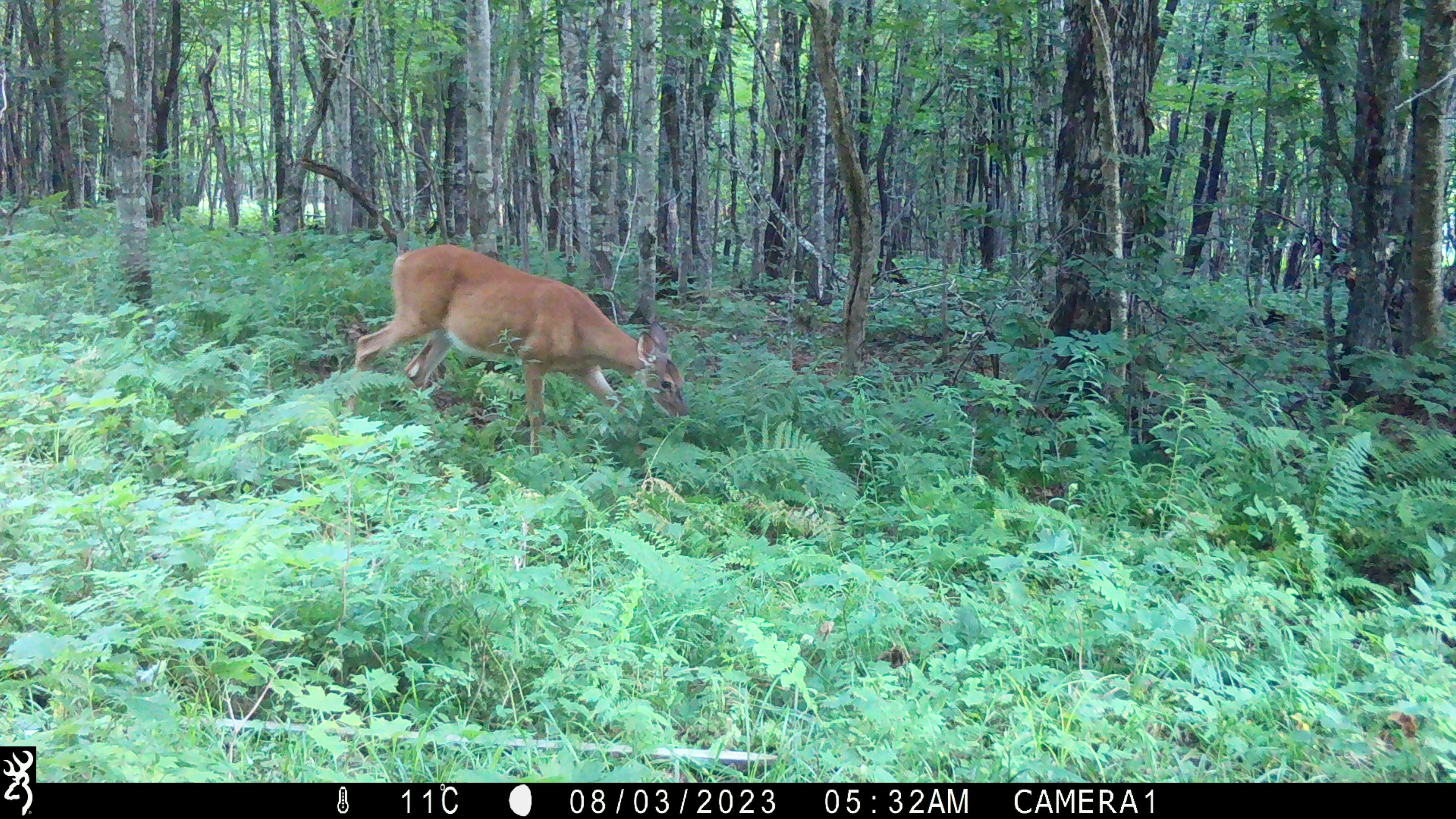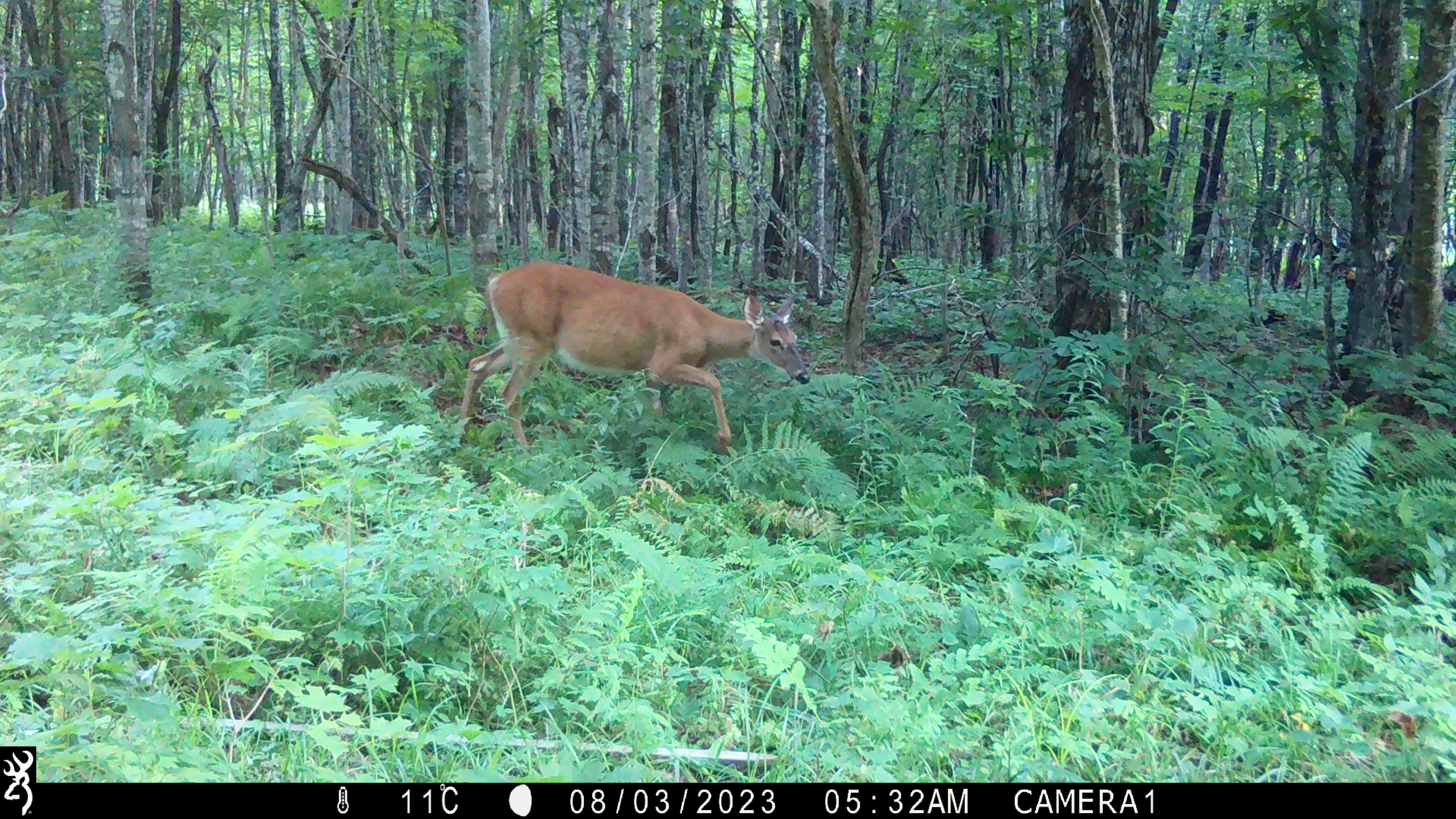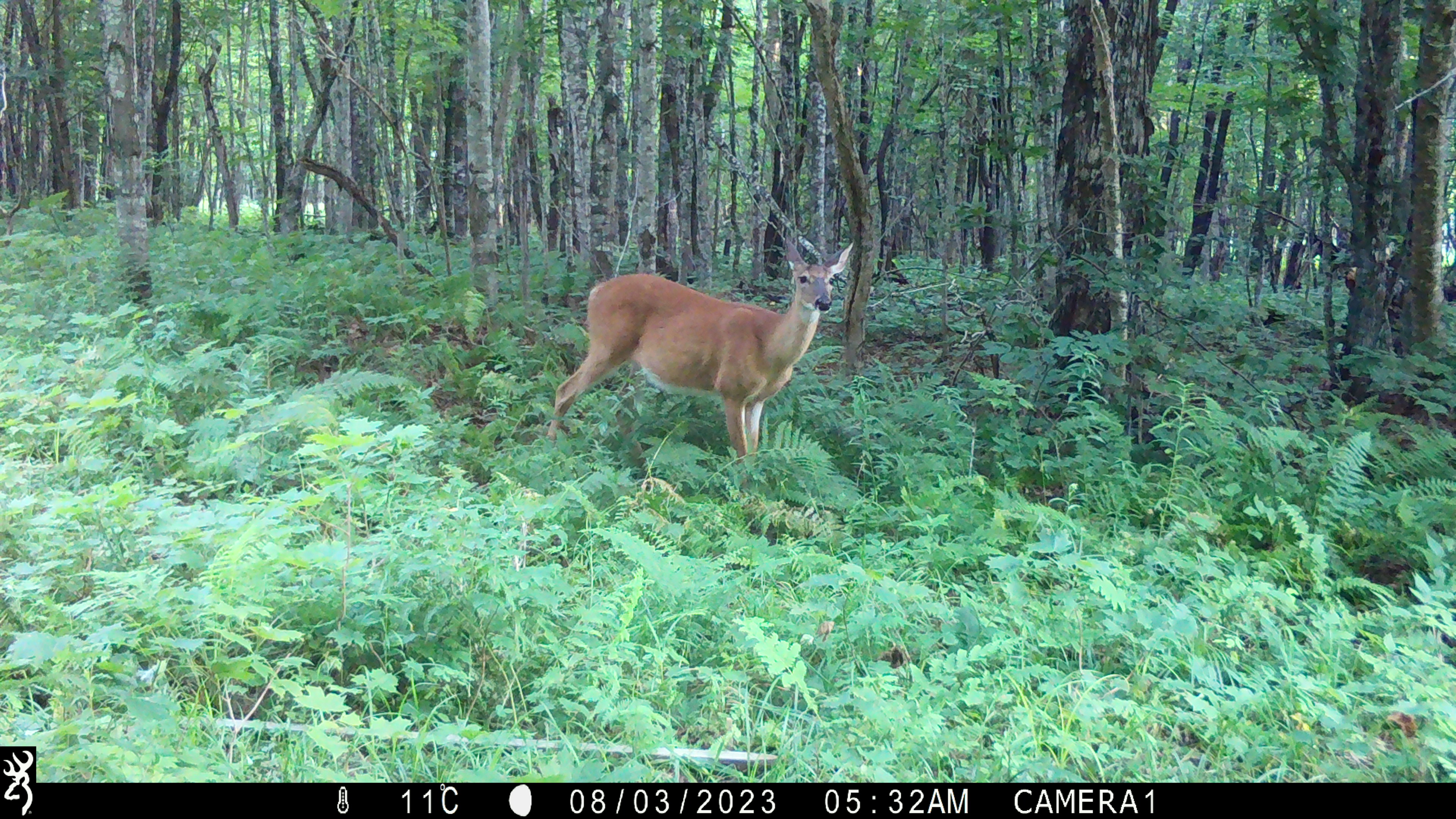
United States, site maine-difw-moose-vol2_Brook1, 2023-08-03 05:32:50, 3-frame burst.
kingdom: Animalia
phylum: Chordata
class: Mammalia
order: Artiodactyla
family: Cervidae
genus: Odocoileus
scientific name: Odocoileus virginianus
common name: white-tailed deer